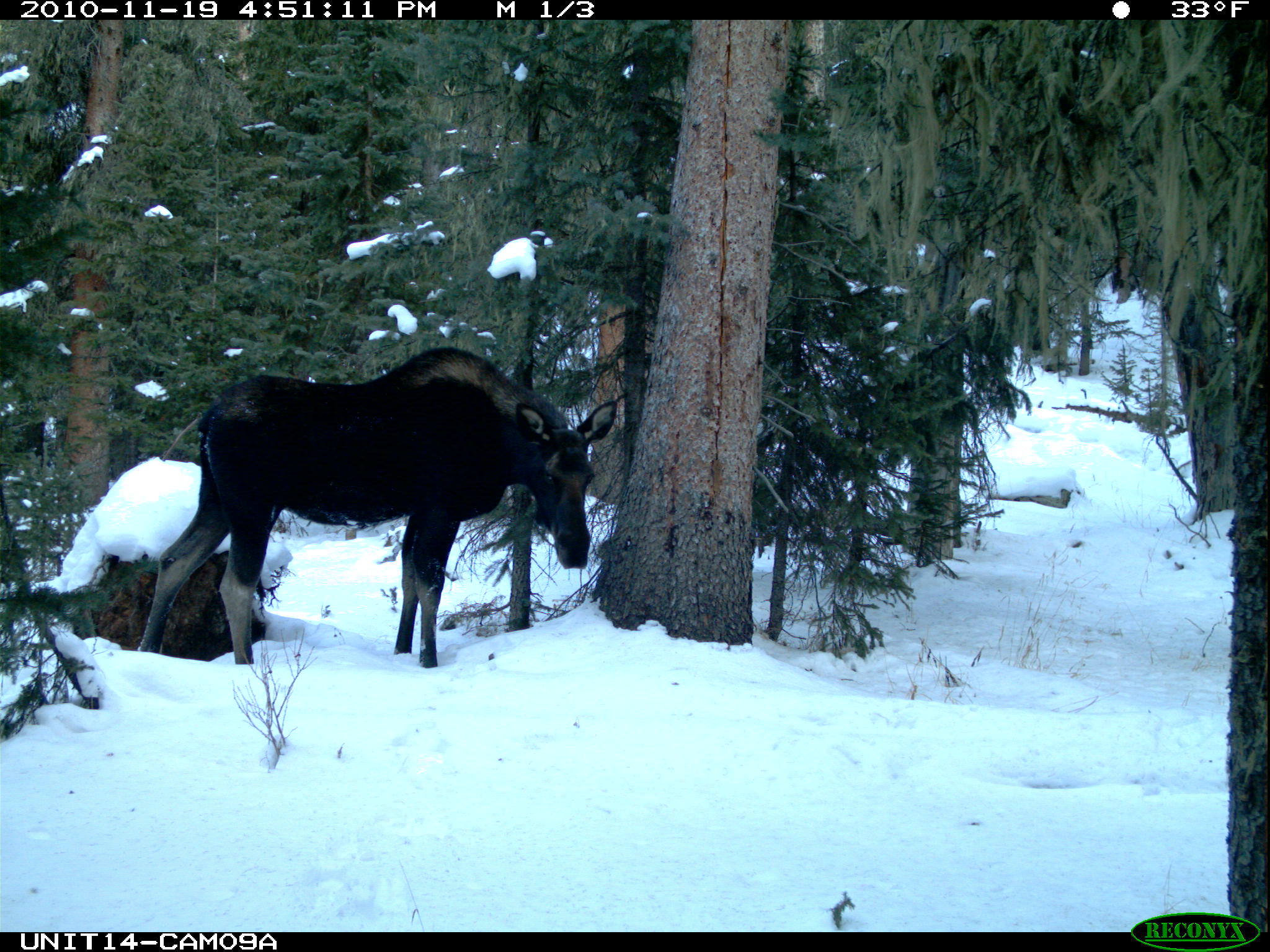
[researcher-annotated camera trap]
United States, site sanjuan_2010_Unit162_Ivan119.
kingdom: Animalia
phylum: Chordata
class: Mammalia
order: Artiodactyla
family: Cervidae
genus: Alces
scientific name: Alces alces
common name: moose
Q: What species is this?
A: Alces alces (moose).